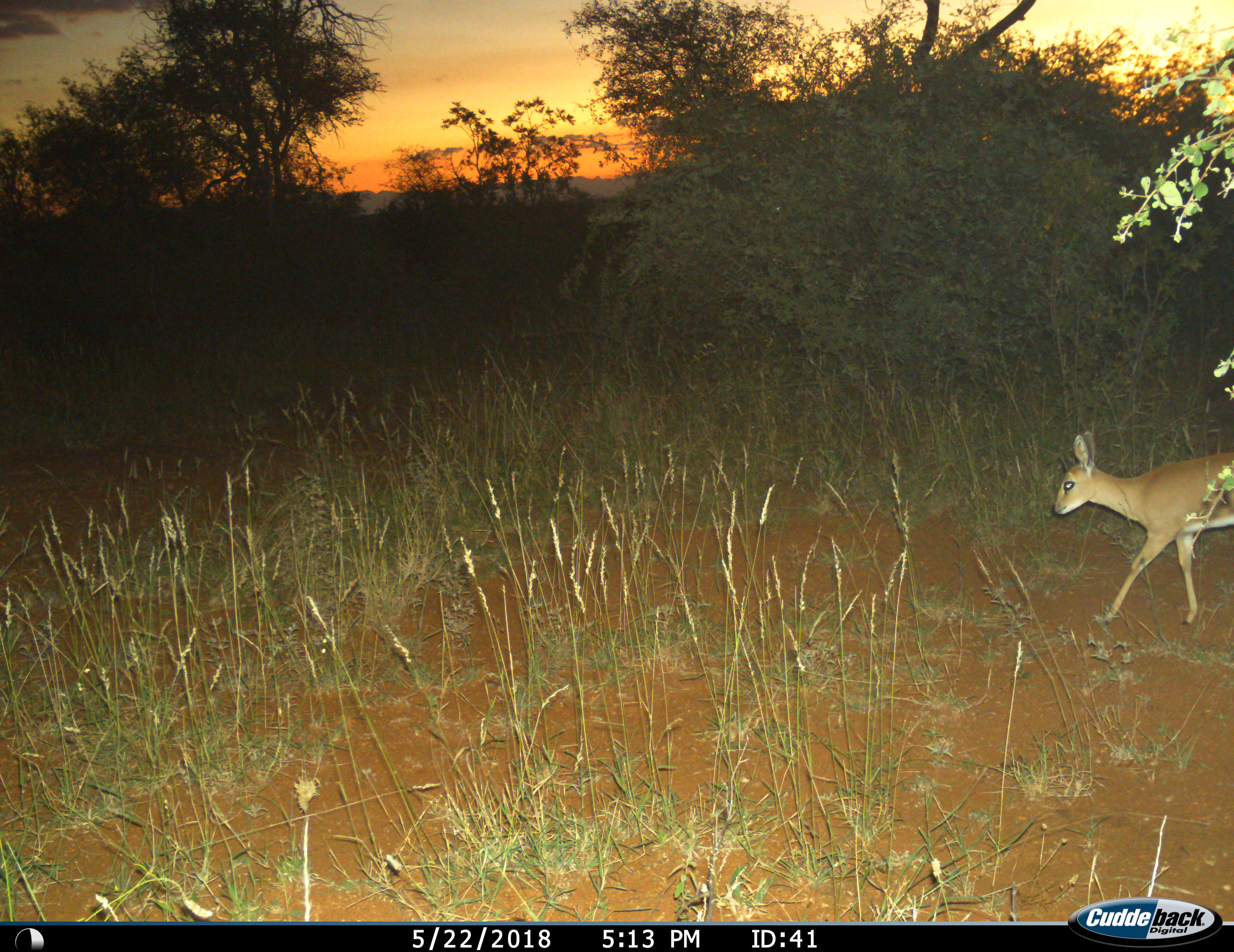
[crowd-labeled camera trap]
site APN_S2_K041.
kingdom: Animalia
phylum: Chordata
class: Mammalia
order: Artiodactyla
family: Bovidae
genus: Raphicerus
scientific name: Raphicerus campestris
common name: steenbok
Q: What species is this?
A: Steenbok (Raphicerus campestris).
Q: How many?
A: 1.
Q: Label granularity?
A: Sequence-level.